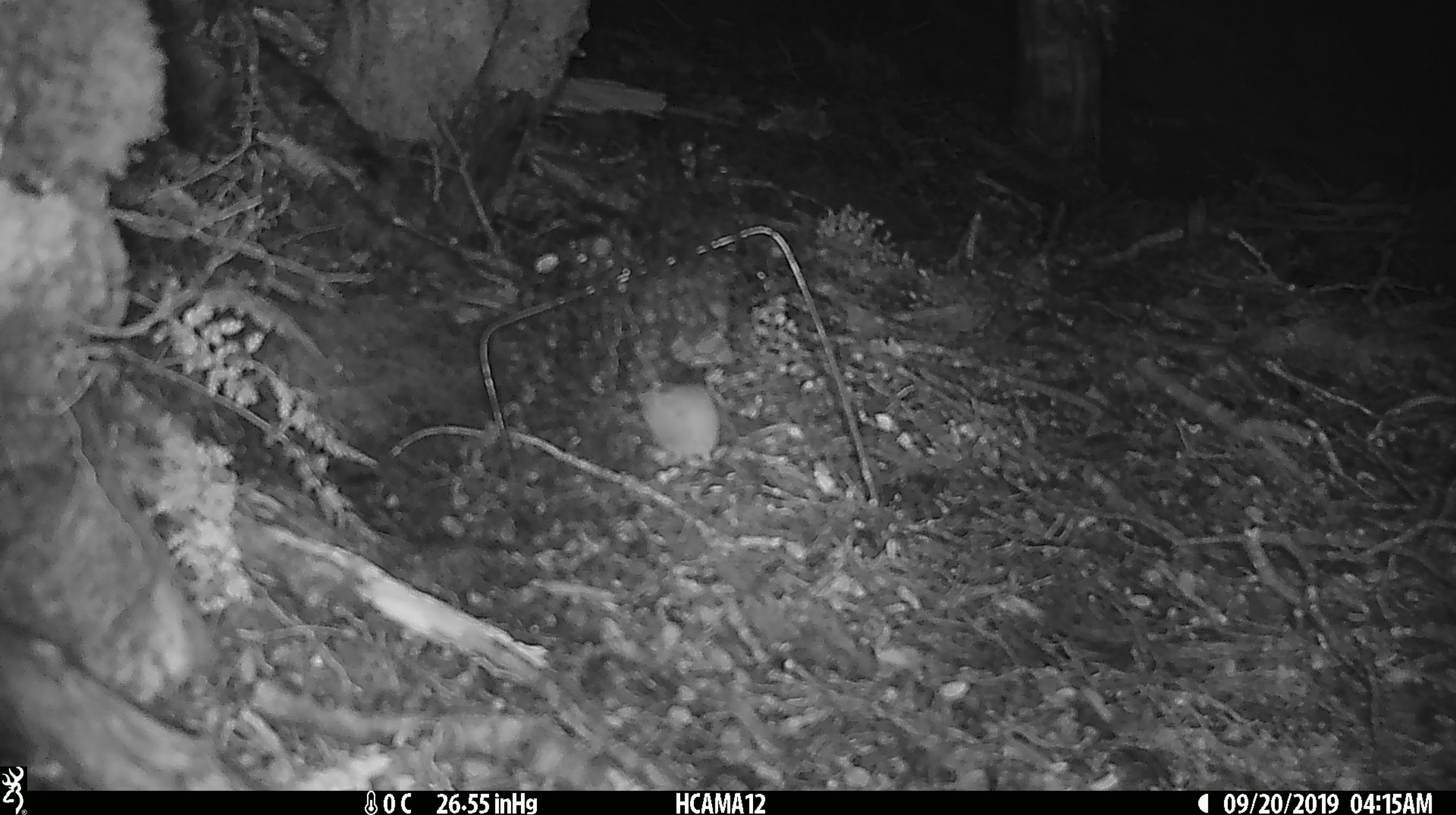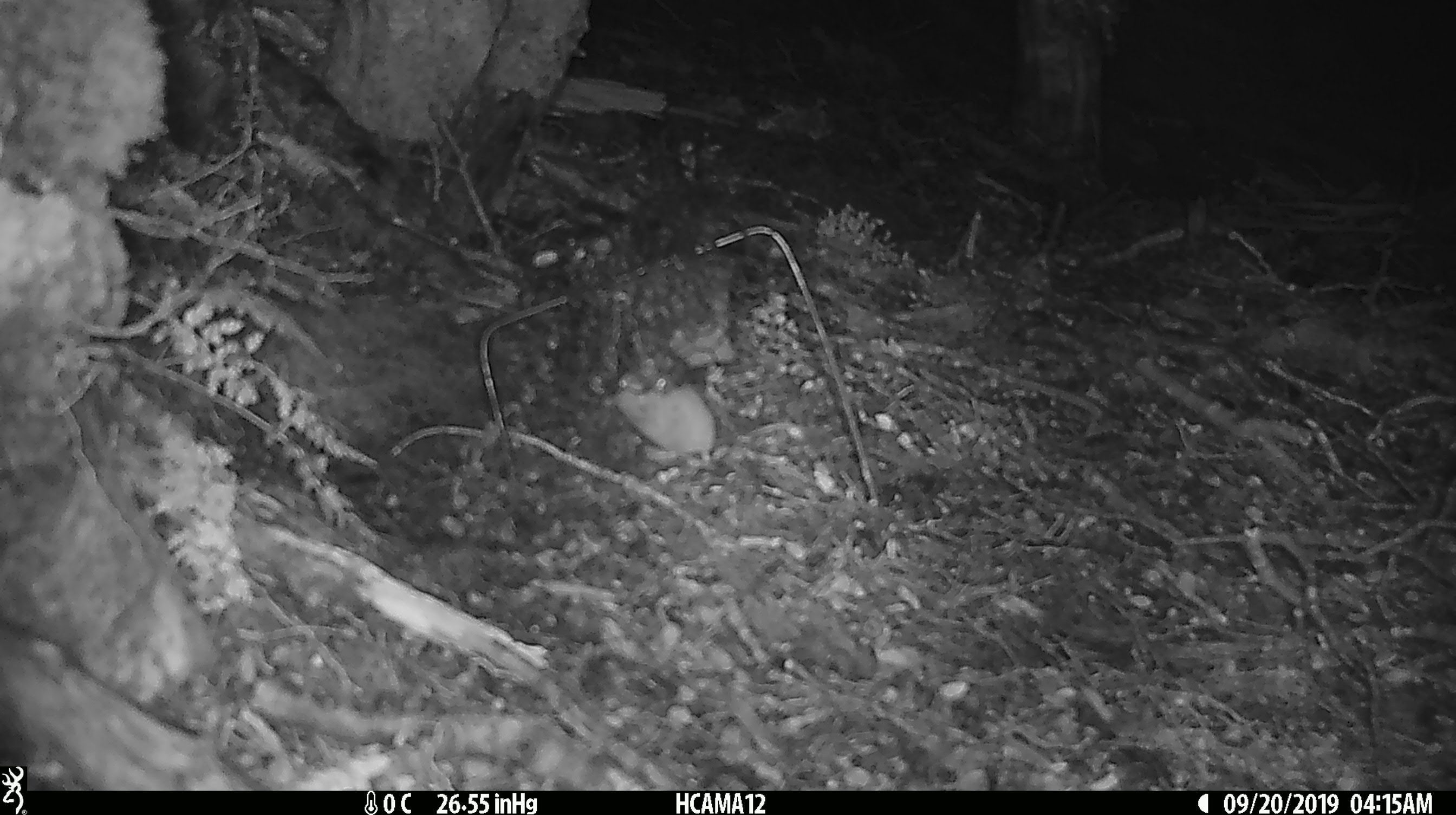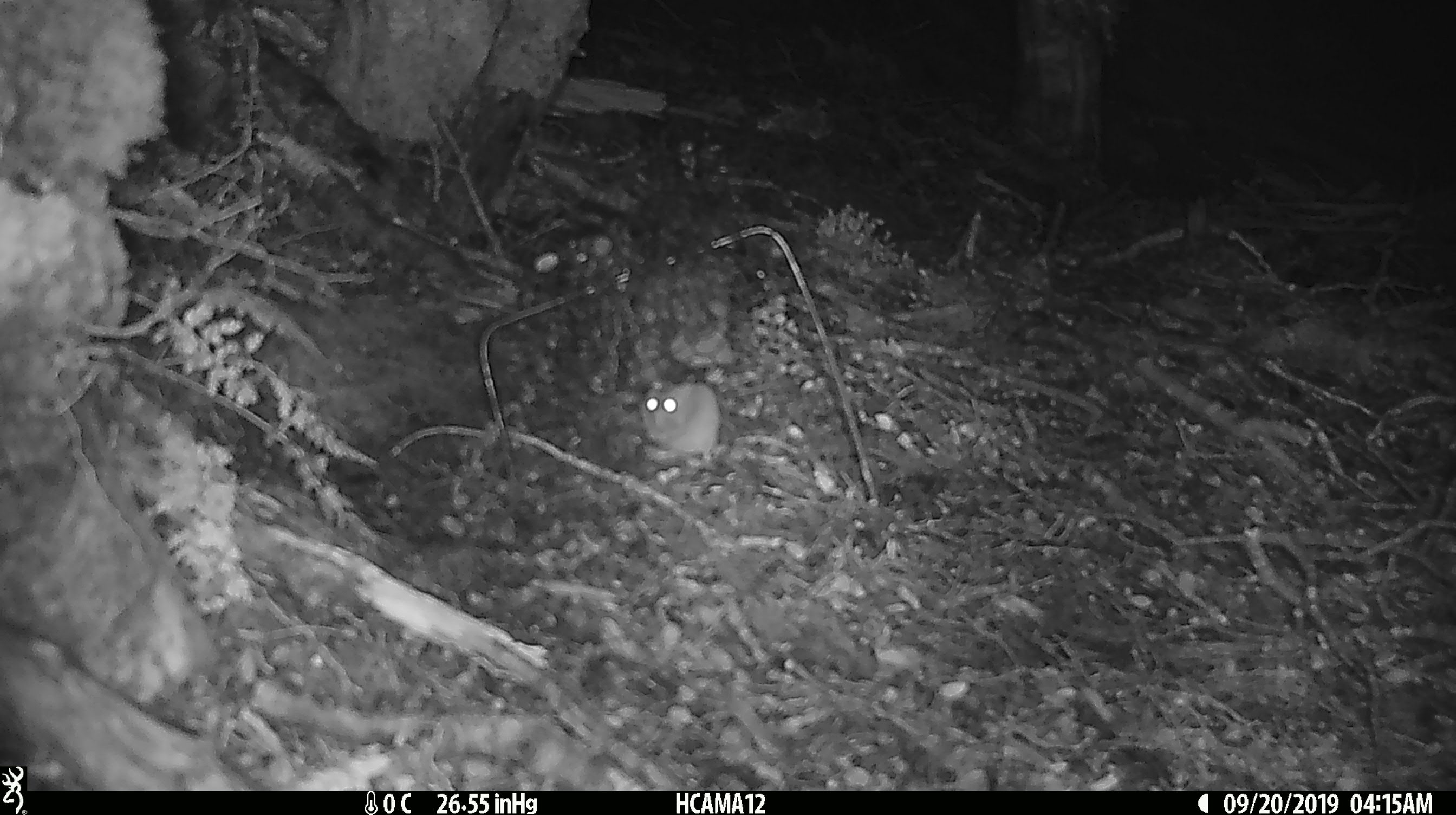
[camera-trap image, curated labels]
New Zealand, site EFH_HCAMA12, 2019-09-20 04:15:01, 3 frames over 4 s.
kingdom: Animalia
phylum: Chordata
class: Mammalia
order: Rodentia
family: Muridae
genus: Mus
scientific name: Mus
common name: mouse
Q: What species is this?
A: Mouse (Mus).